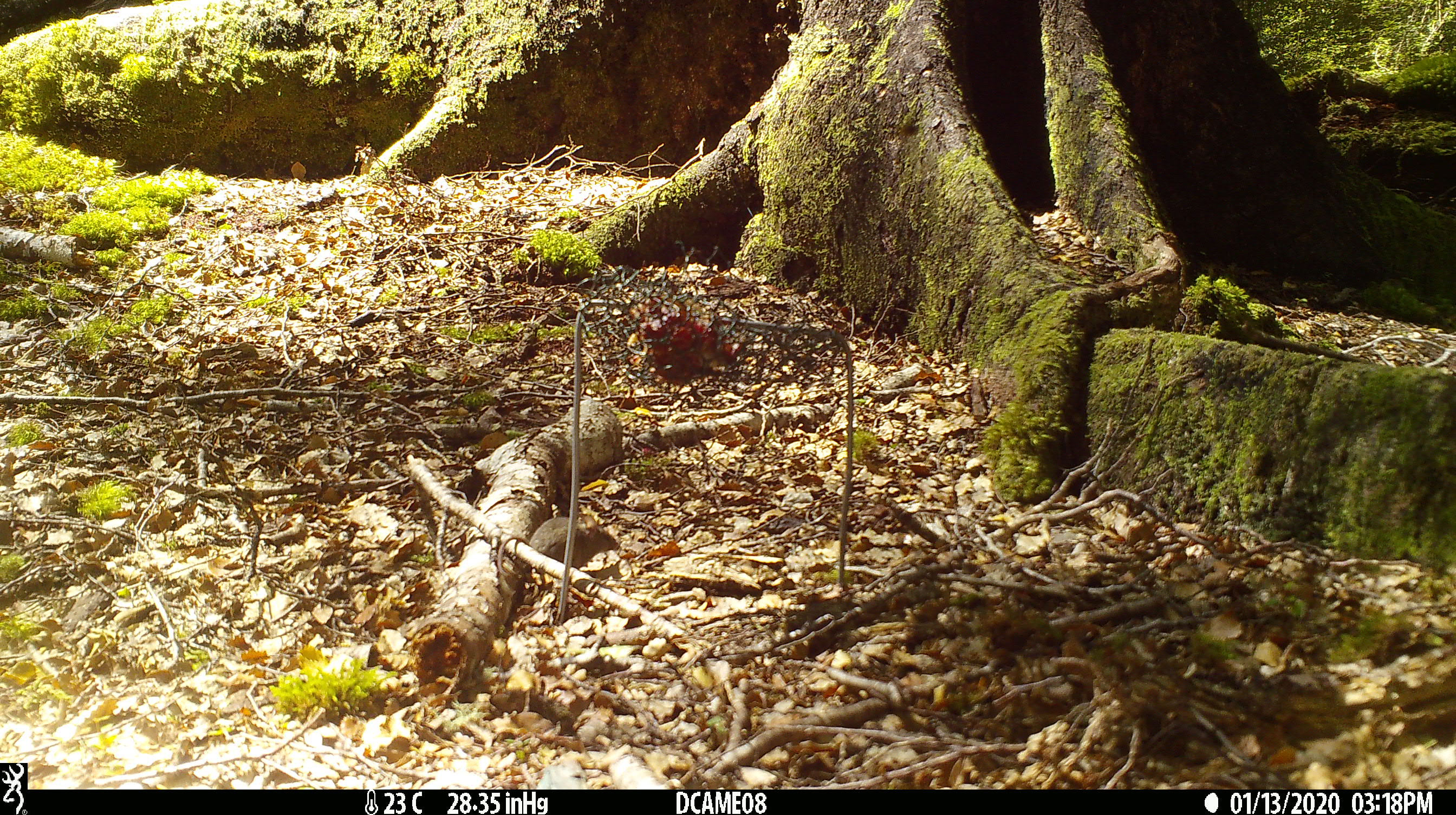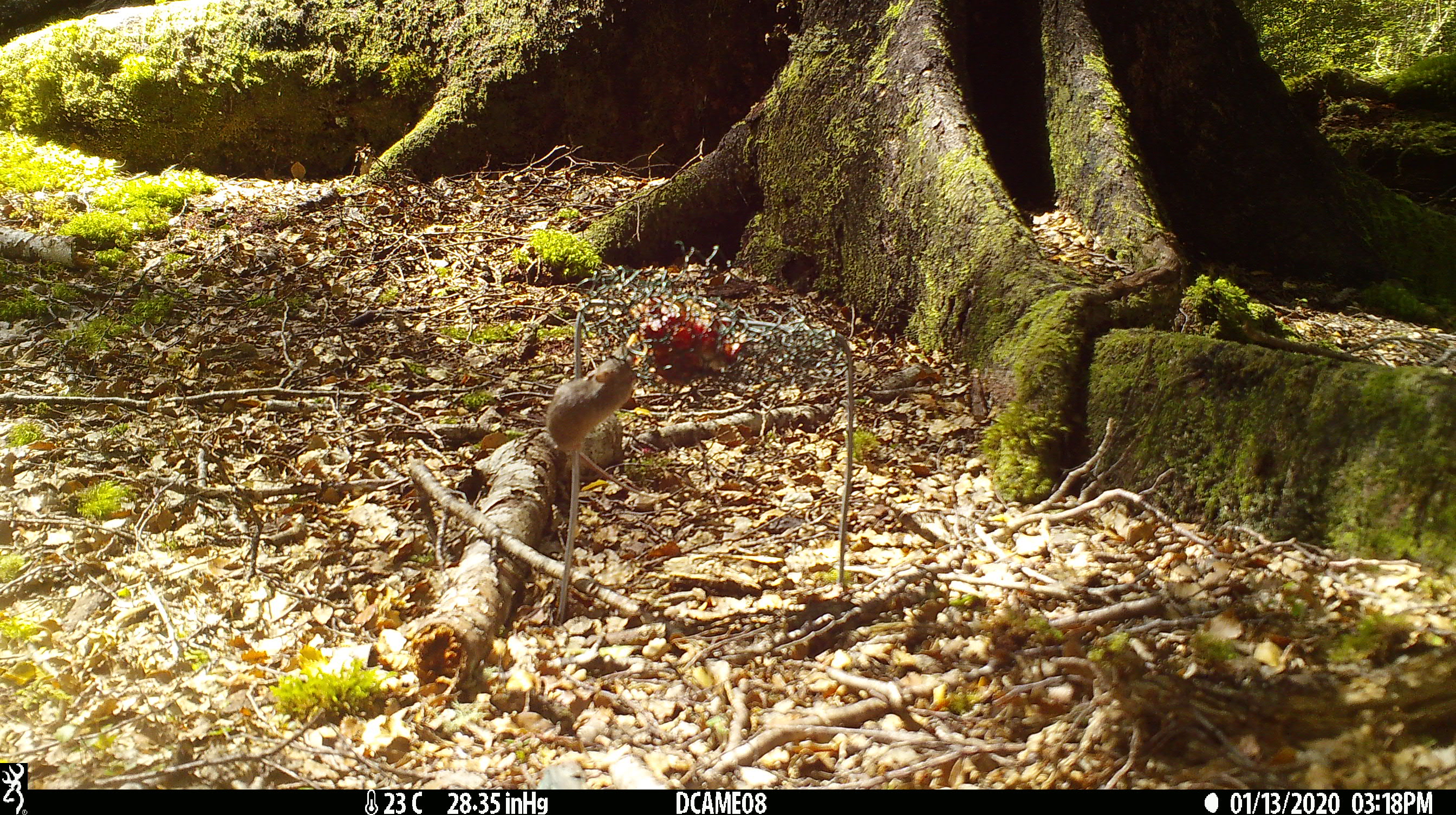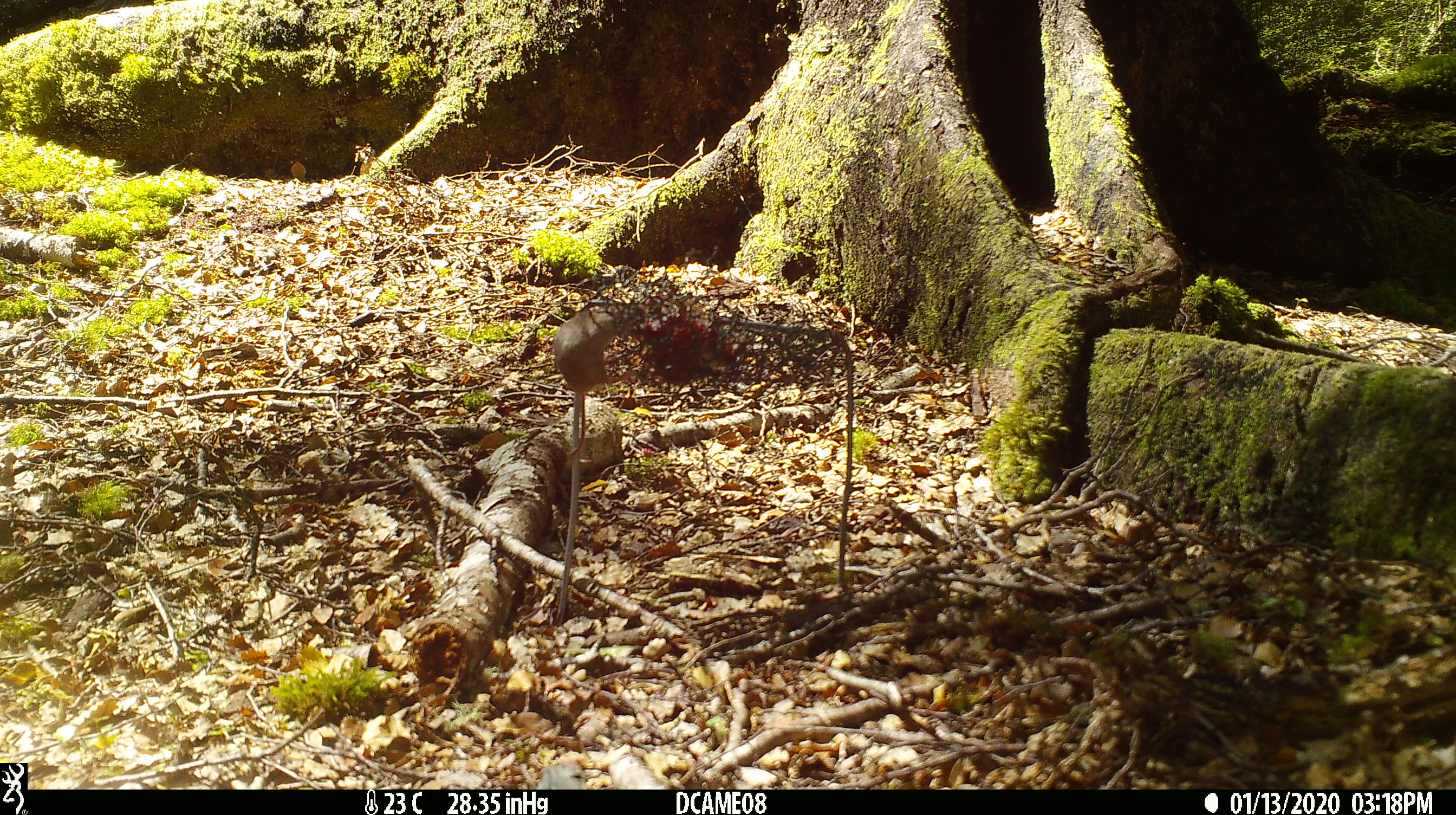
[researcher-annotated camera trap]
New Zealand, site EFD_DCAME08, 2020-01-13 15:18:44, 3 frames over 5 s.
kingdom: Animalia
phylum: Chordata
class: Mammalia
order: Rodentia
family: Muridae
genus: Mus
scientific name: Mus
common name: mouse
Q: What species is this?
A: Mouse (Mus).